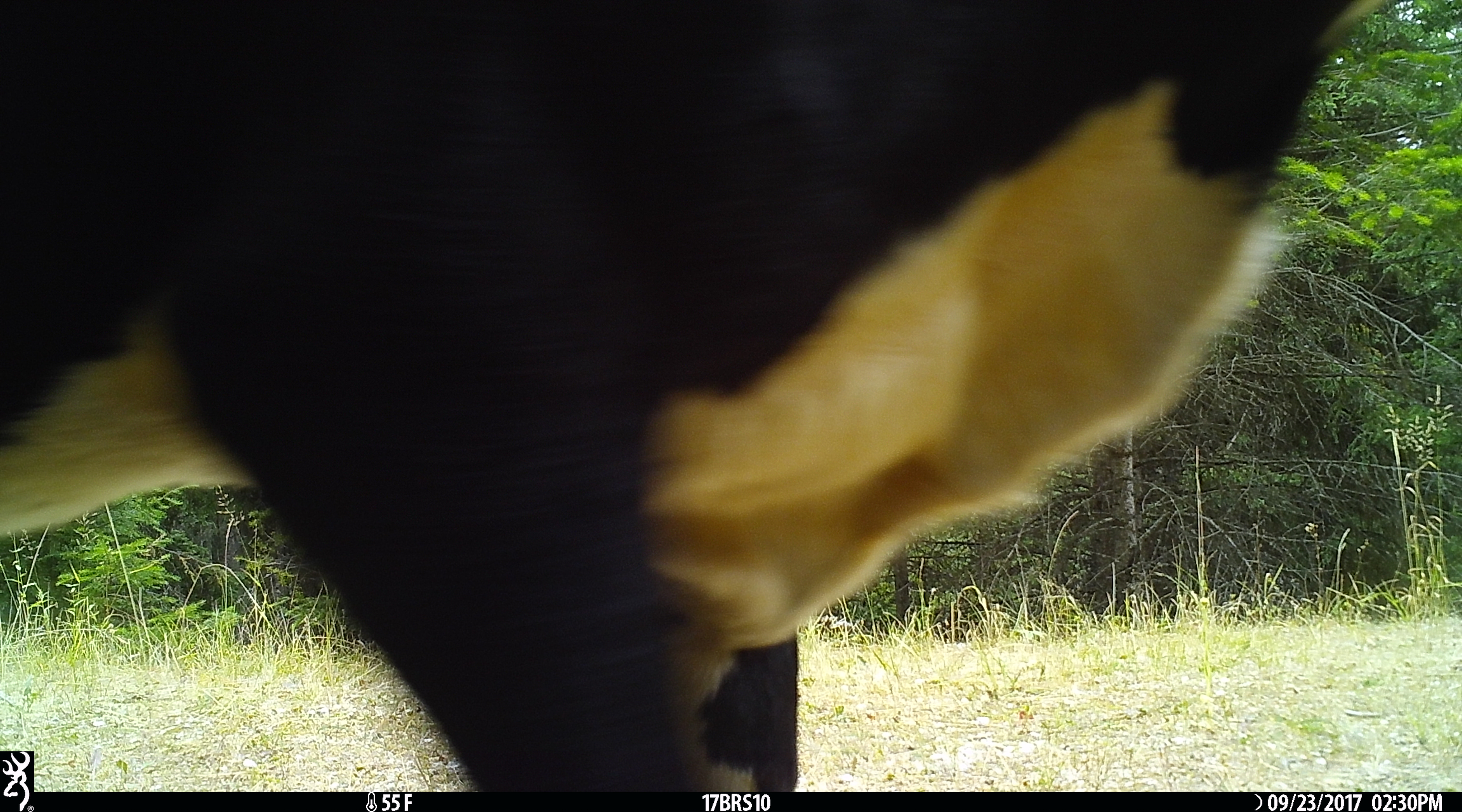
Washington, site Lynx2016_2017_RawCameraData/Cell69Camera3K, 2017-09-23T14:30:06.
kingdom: Animalia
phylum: Chordata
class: Mammalia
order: Artiodactyla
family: Bovidae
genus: Bos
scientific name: Bos taurus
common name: domestic cattle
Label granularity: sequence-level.